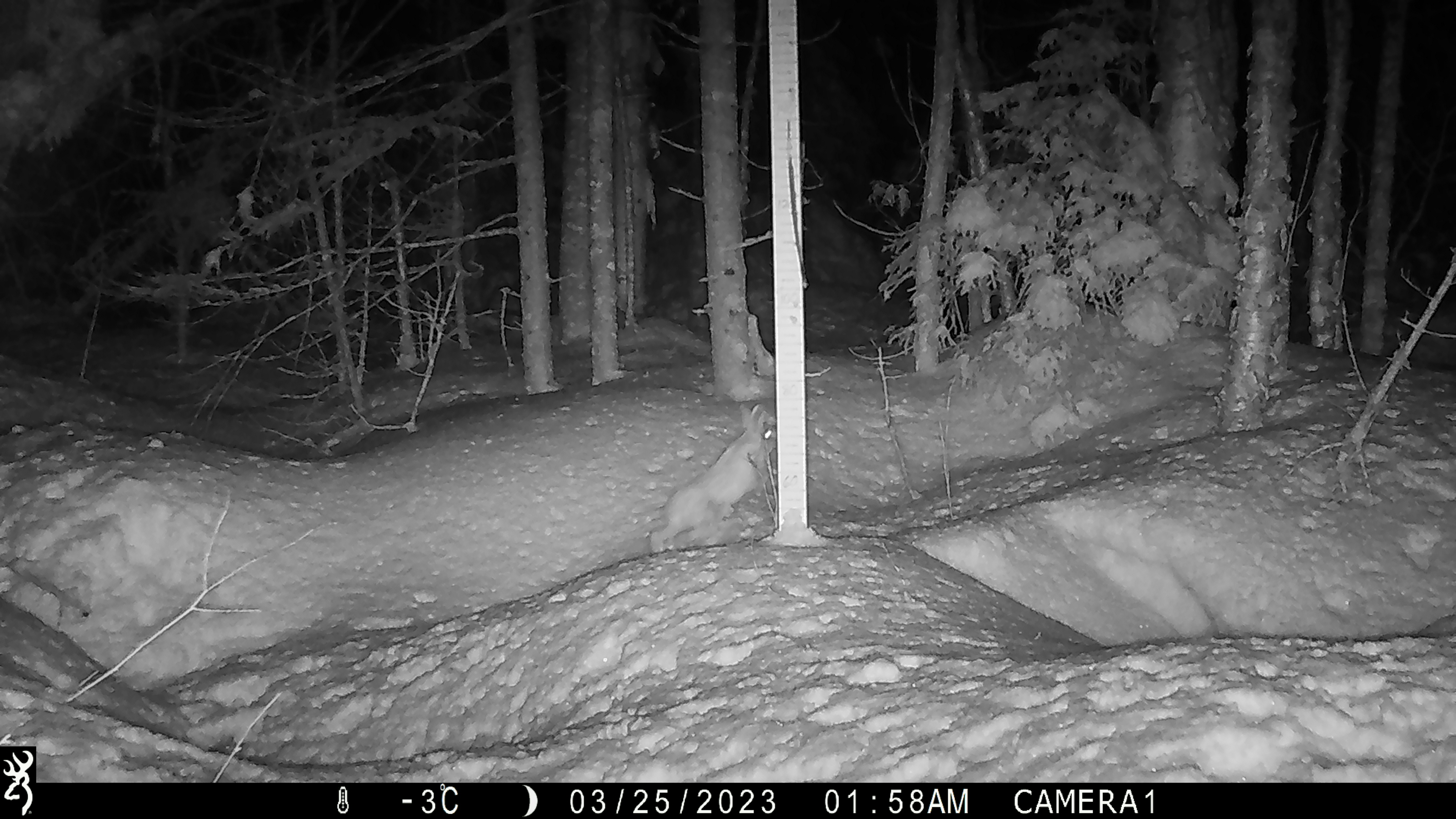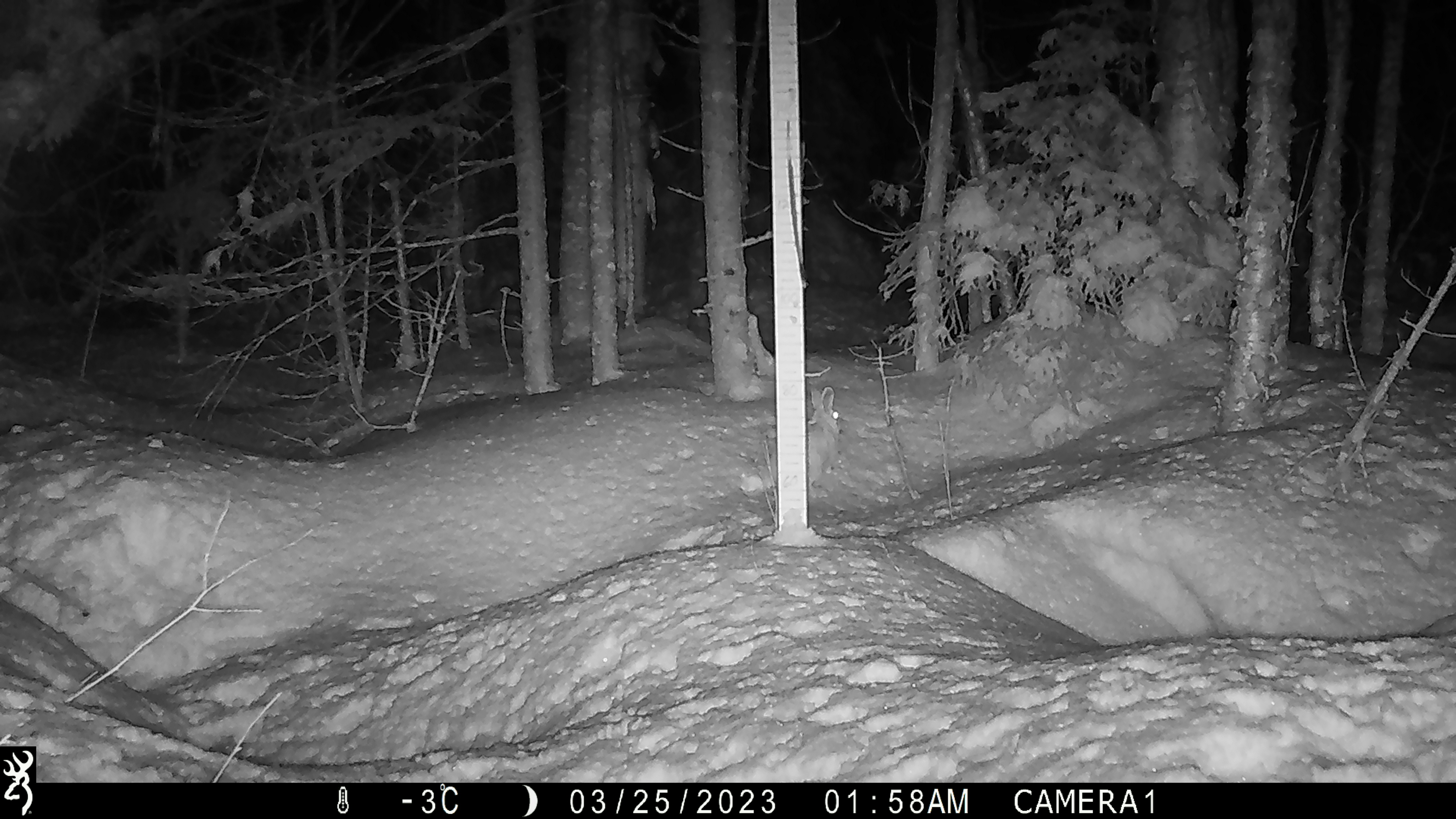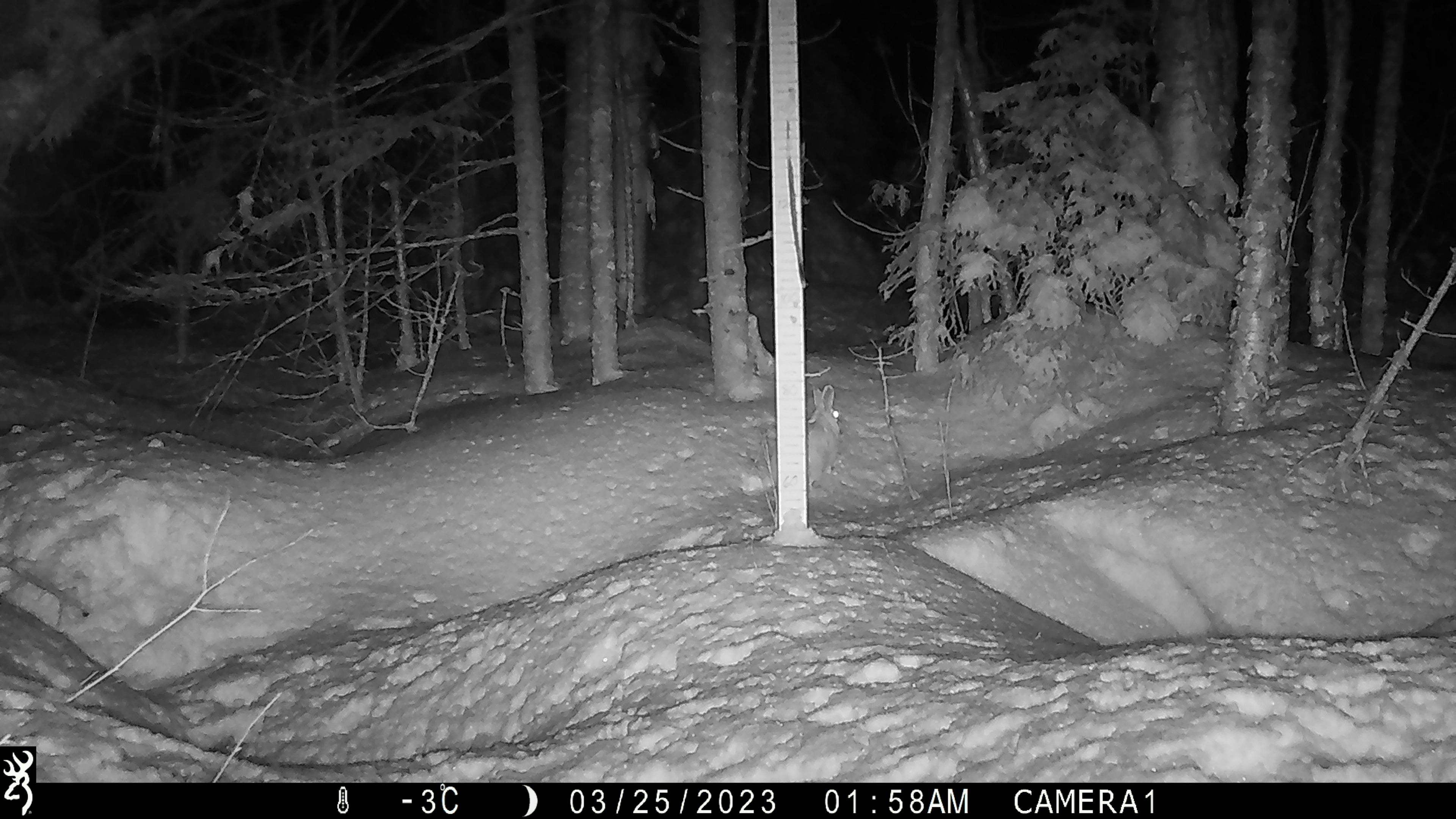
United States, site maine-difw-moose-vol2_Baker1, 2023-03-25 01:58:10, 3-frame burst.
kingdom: Animalia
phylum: Chordata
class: Mammalia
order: Lagomorpha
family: Leporidae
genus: Lepus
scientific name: Lepus americanus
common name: snowshoe hare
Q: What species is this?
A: Snowshoe hare (Lepus americanus).